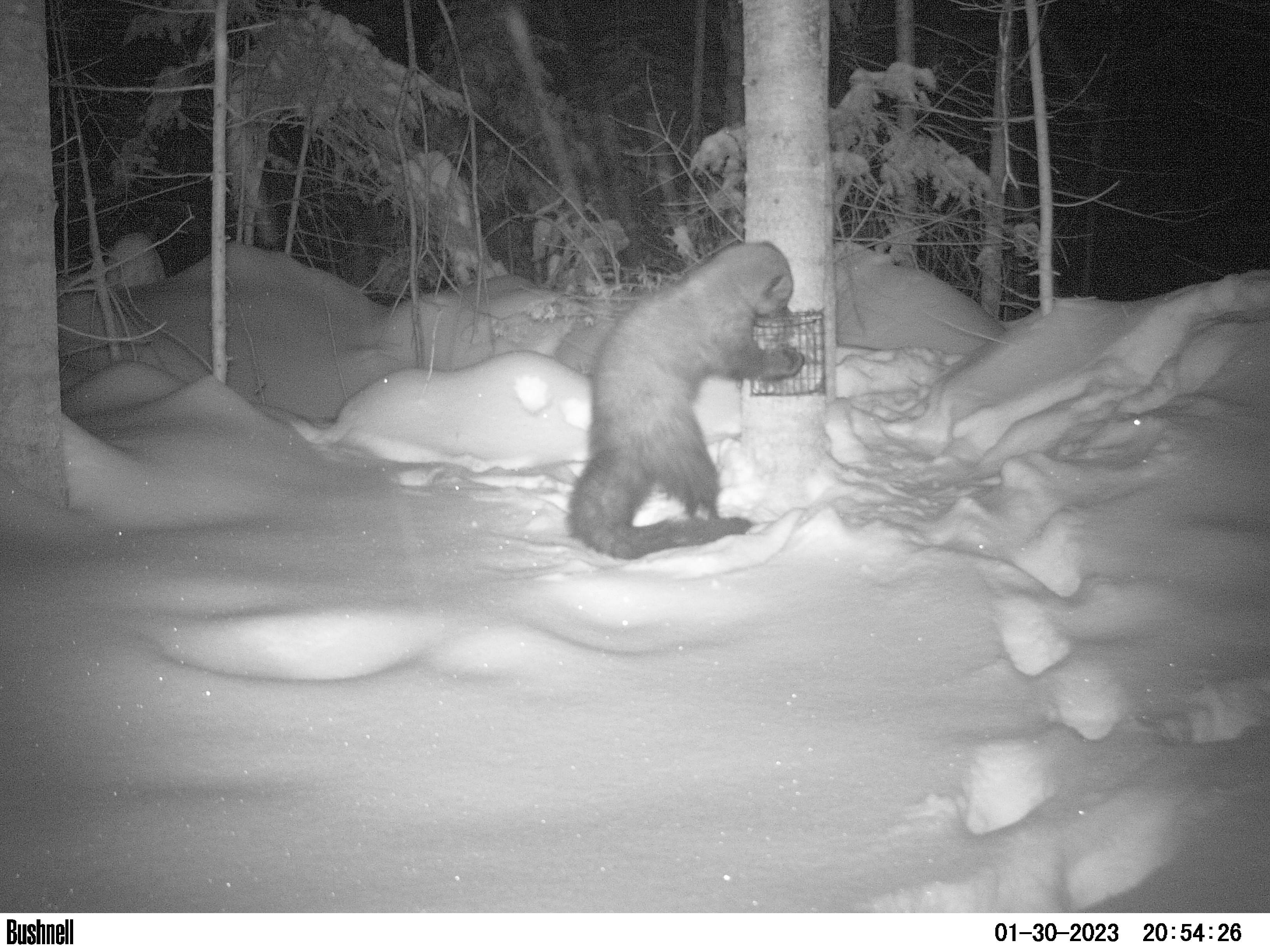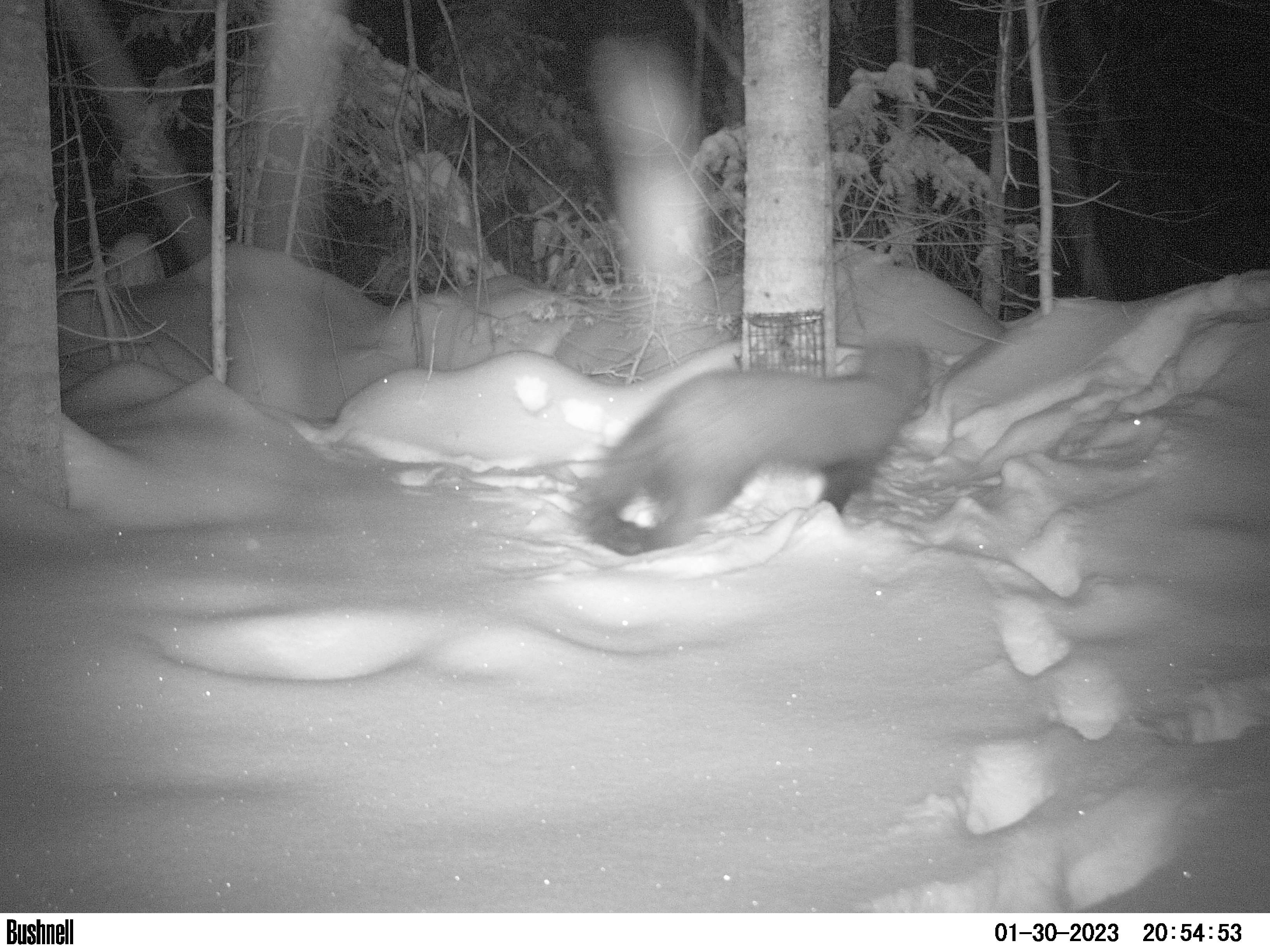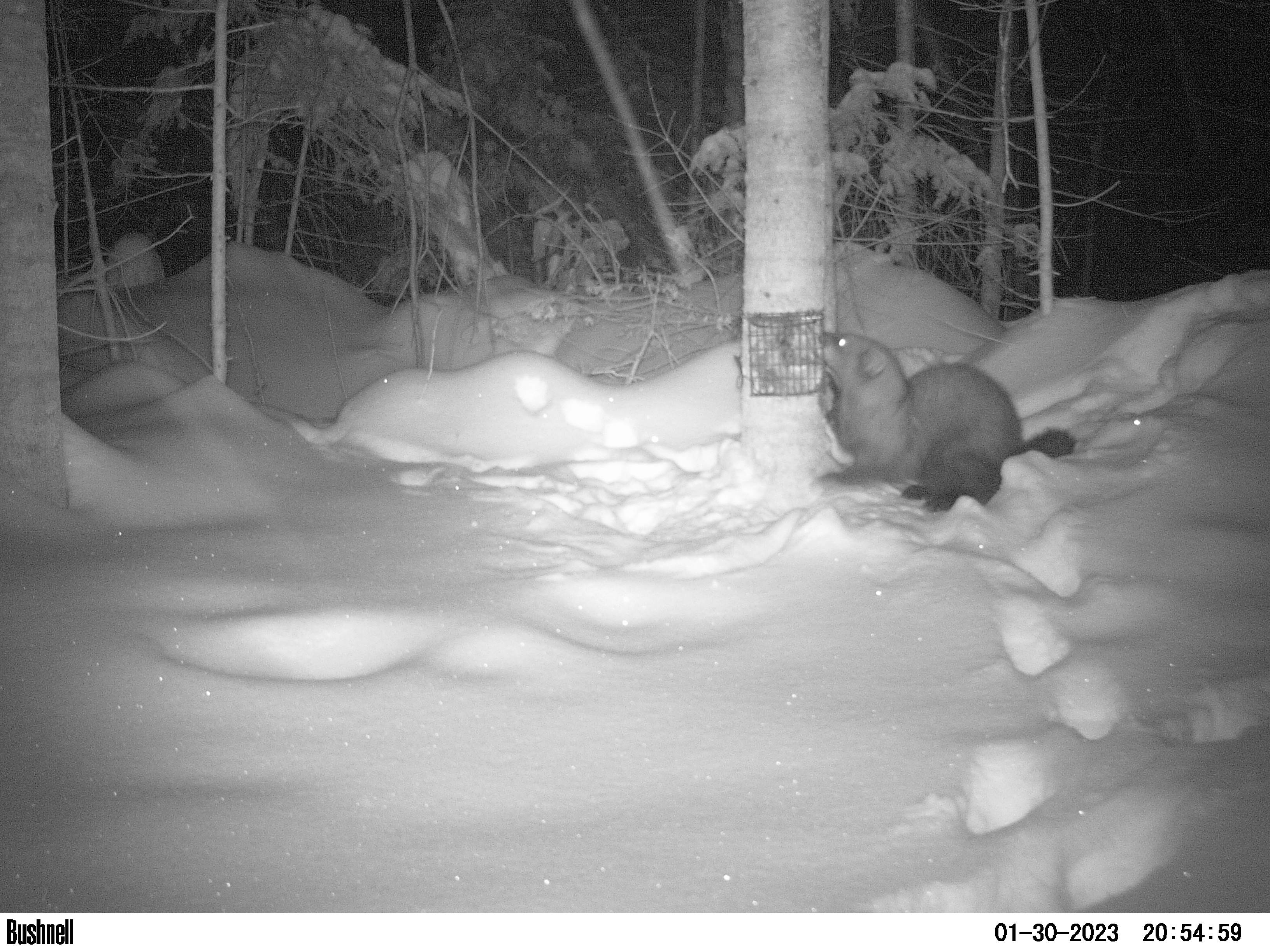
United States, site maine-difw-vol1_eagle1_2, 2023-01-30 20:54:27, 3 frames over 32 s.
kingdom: Animalia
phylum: Chordata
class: Mammalia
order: Carnivora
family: Mustelidae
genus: Pekania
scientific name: Pekania pennanti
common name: fisher